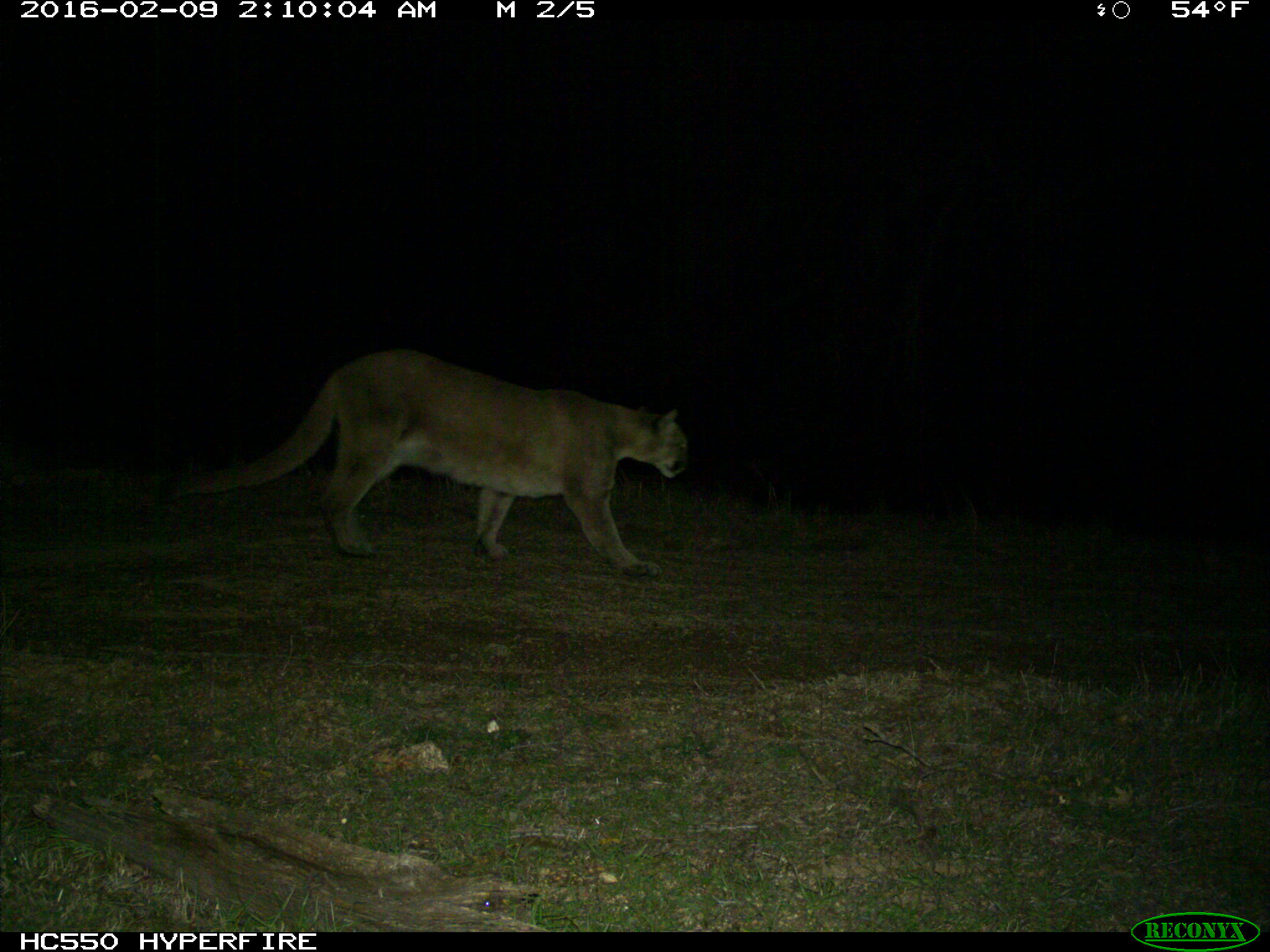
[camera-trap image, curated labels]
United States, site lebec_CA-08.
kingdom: Animalia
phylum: Chordata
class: Mammalia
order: Carnivora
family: Felidae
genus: Puma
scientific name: Puma concolor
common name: mountain lion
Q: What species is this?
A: Puma concolor (mountain lion).